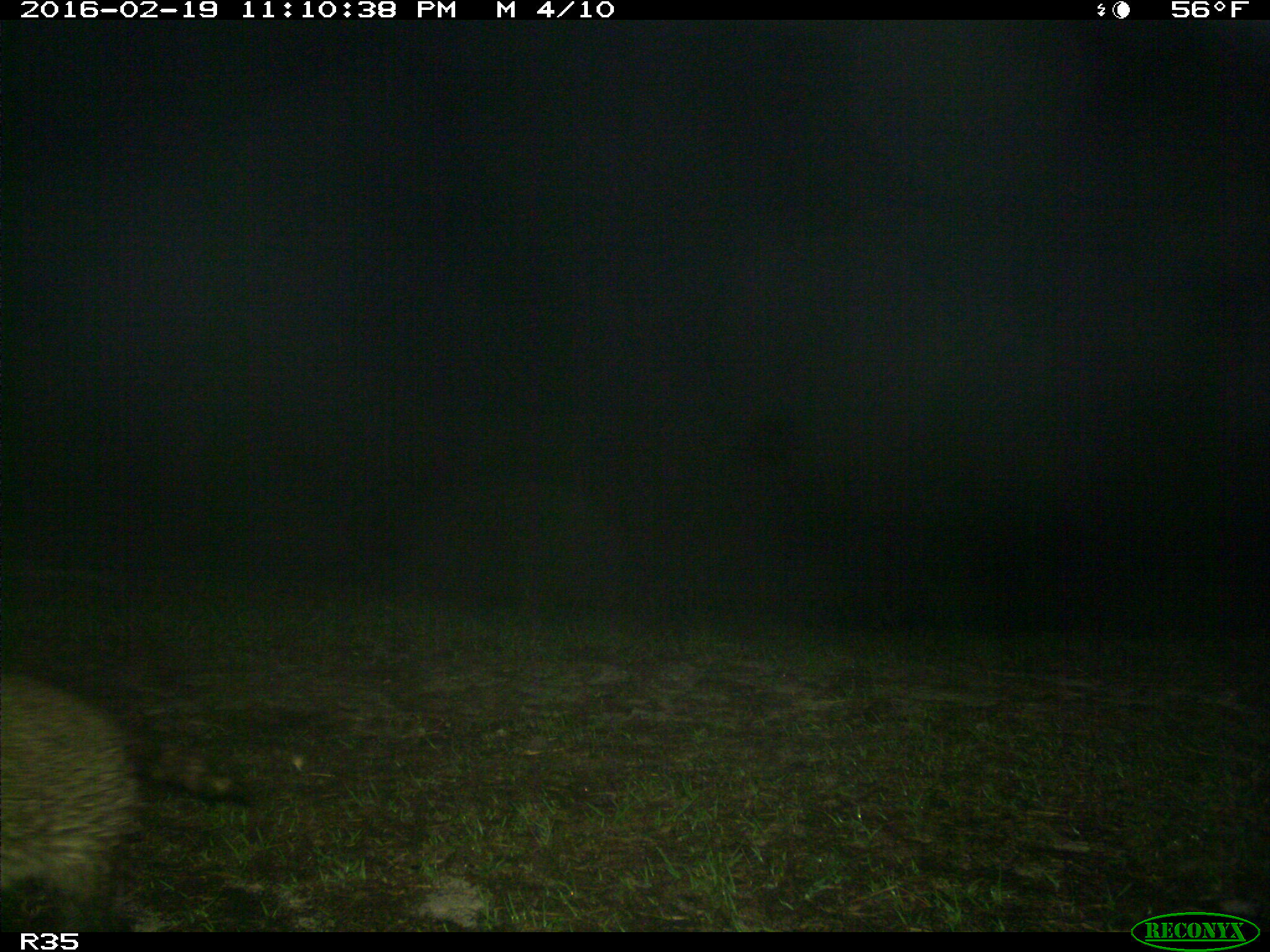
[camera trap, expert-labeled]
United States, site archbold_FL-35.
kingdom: Animalia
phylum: Chordata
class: Mammalia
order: Carnivora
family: Procyonidae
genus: Procyon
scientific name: Procyon lotor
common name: common raccoon